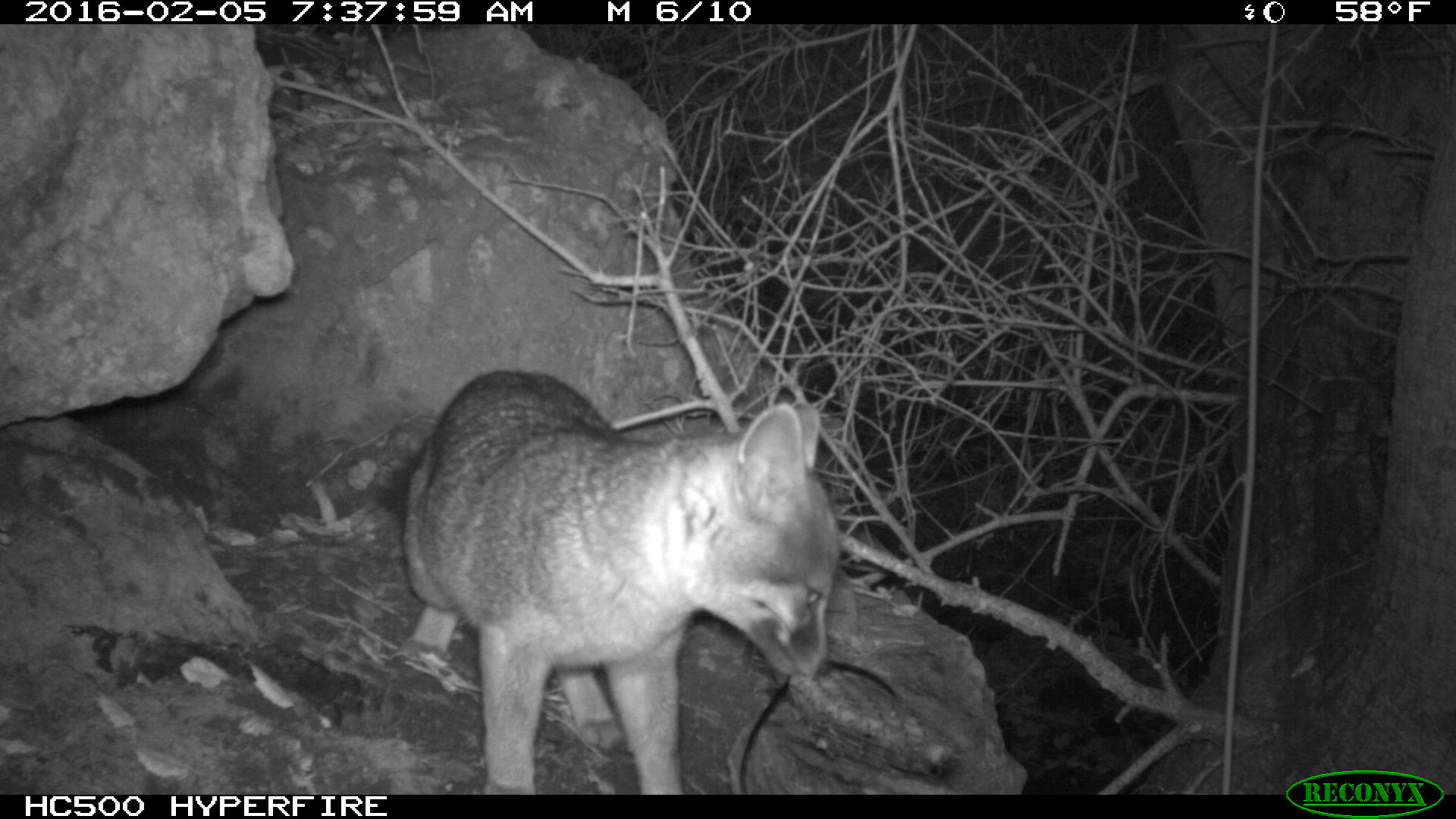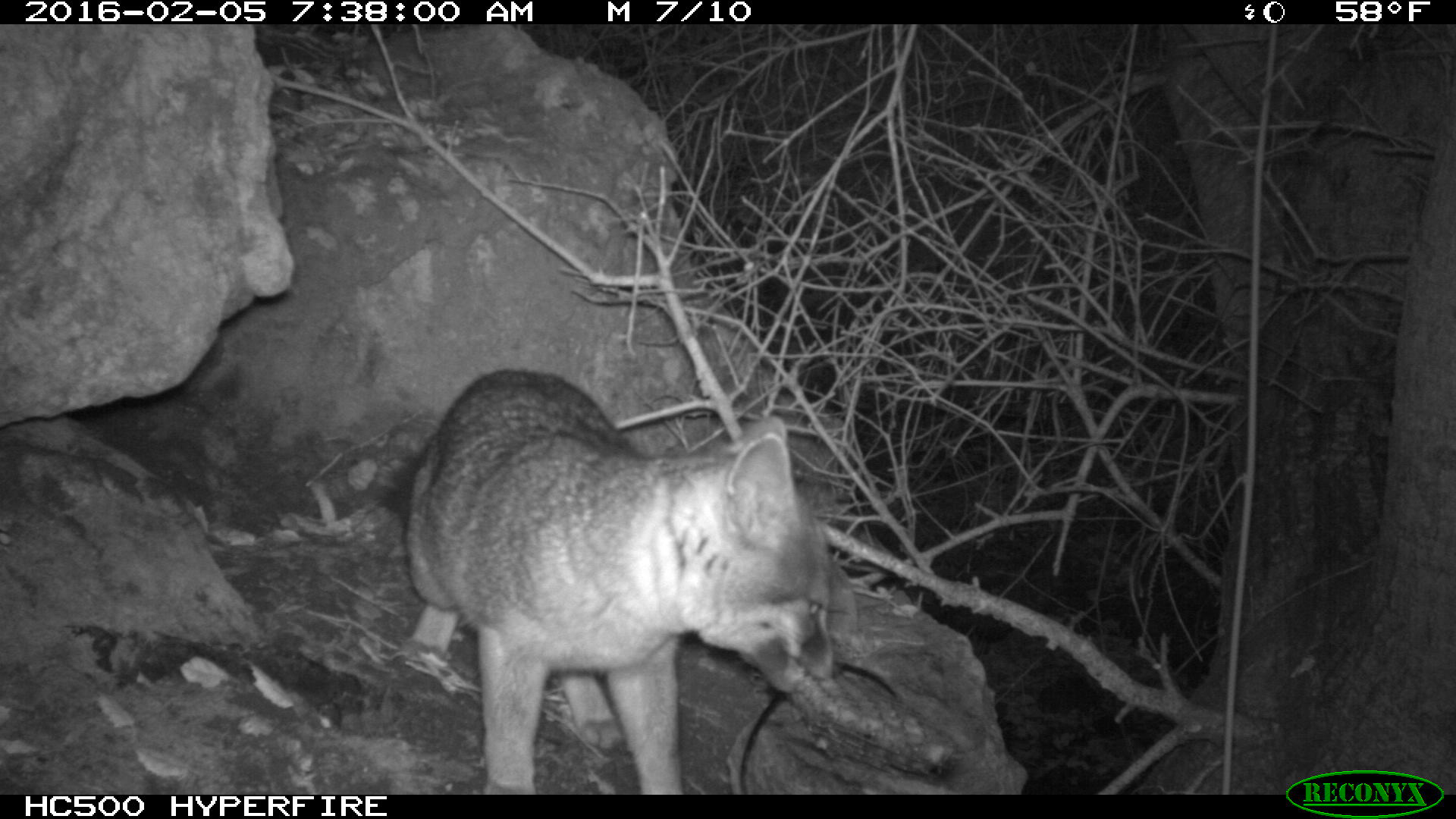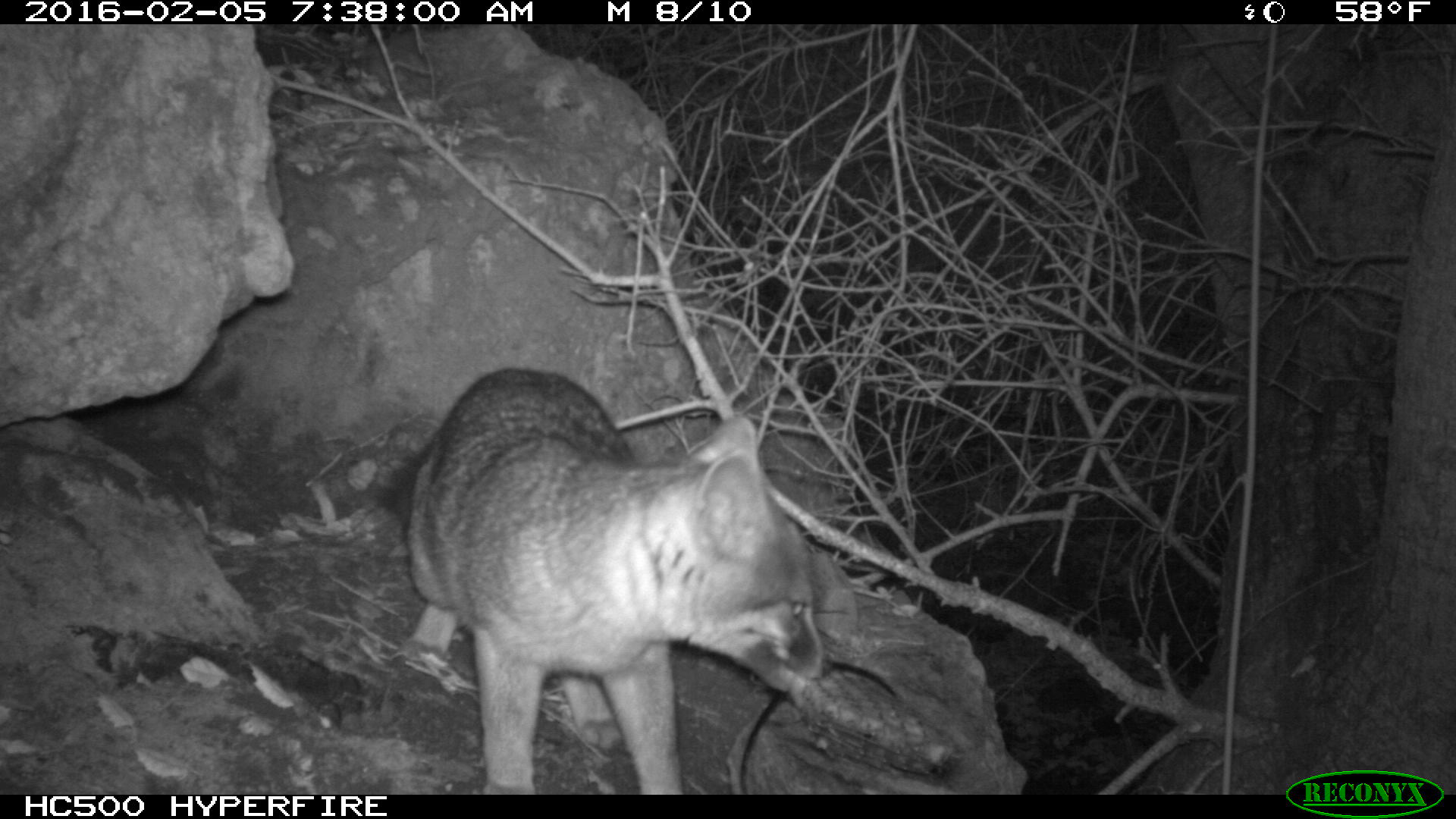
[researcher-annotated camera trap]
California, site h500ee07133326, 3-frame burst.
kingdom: Animalia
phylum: Chordata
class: Mammalia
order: Carnivora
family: Canidae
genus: Urocyon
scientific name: Urocyon littoralis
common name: island fox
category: fox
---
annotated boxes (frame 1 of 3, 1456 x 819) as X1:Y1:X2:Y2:
fox: 404:371:840:794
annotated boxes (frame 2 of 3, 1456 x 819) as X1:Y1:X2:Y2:
fox: 376:366:845:792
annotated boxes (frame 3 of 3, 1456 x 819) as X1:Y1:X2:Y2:
fox: 376:368:832:794